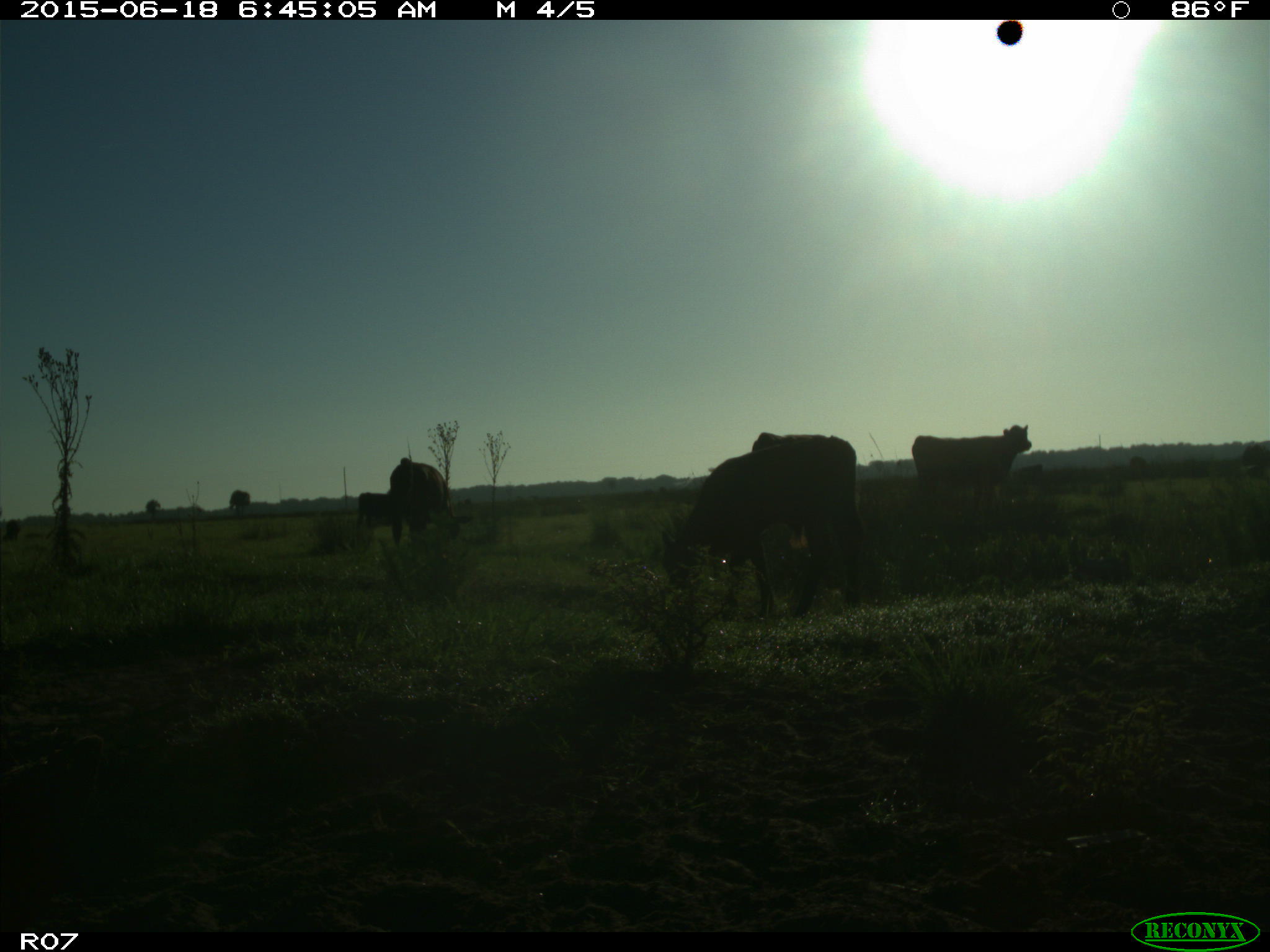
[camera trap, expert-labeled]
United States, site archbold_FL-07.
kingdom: Animalia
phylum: Chordata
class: Mammalia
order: Artiodactyla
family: Bovidae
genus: Bos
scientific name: Bos taurus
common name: domestic cow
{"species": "Bos taurus (domestic cow)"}